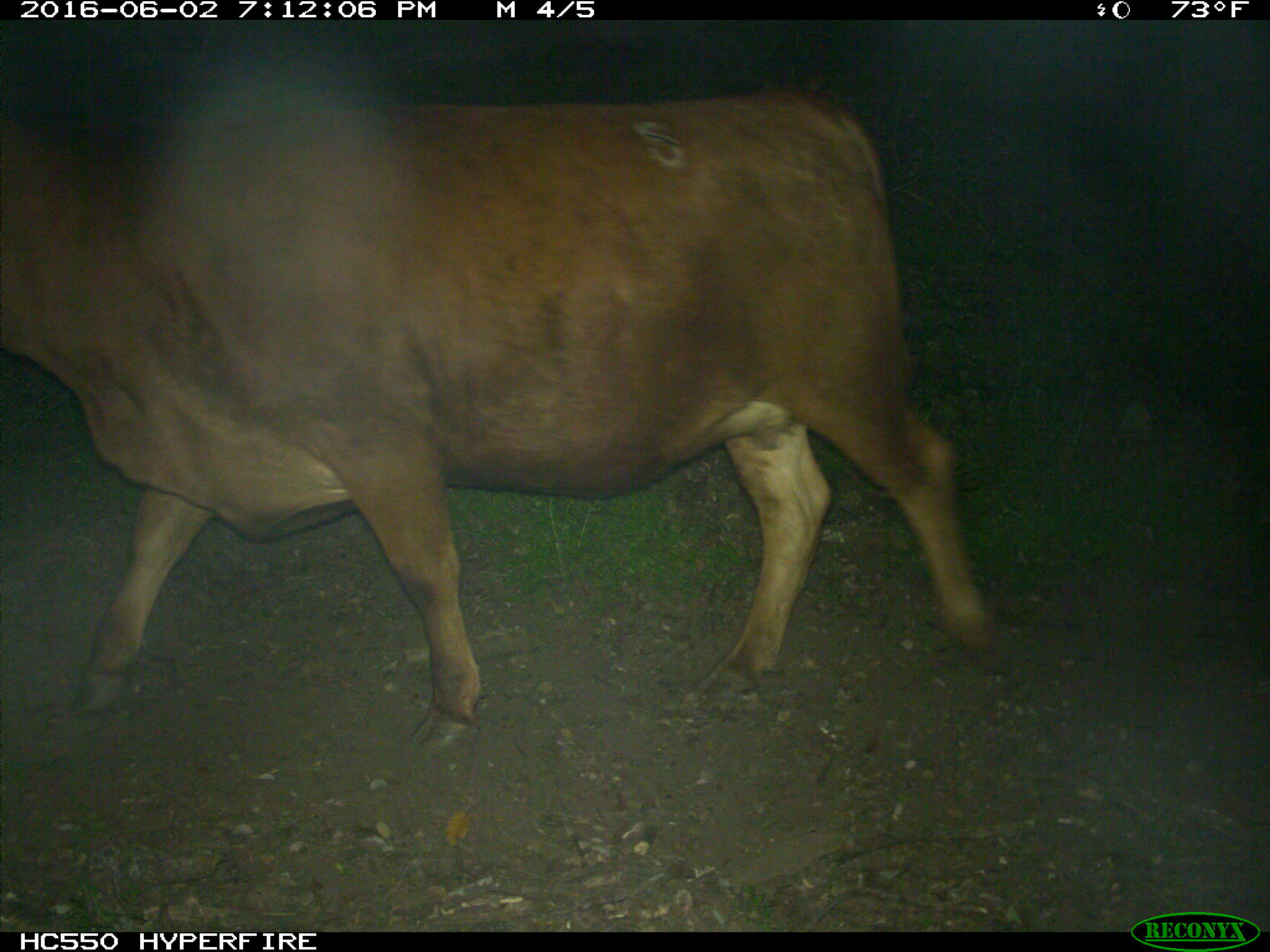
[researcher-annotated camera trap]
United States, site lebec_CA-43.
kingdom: Animalia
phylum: Chordata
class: Mammalia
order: Artiodactyla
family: Bovidae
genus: Bos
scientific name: Bos taurus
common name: domestic cow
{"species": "Bos taurus (domestic cow)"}